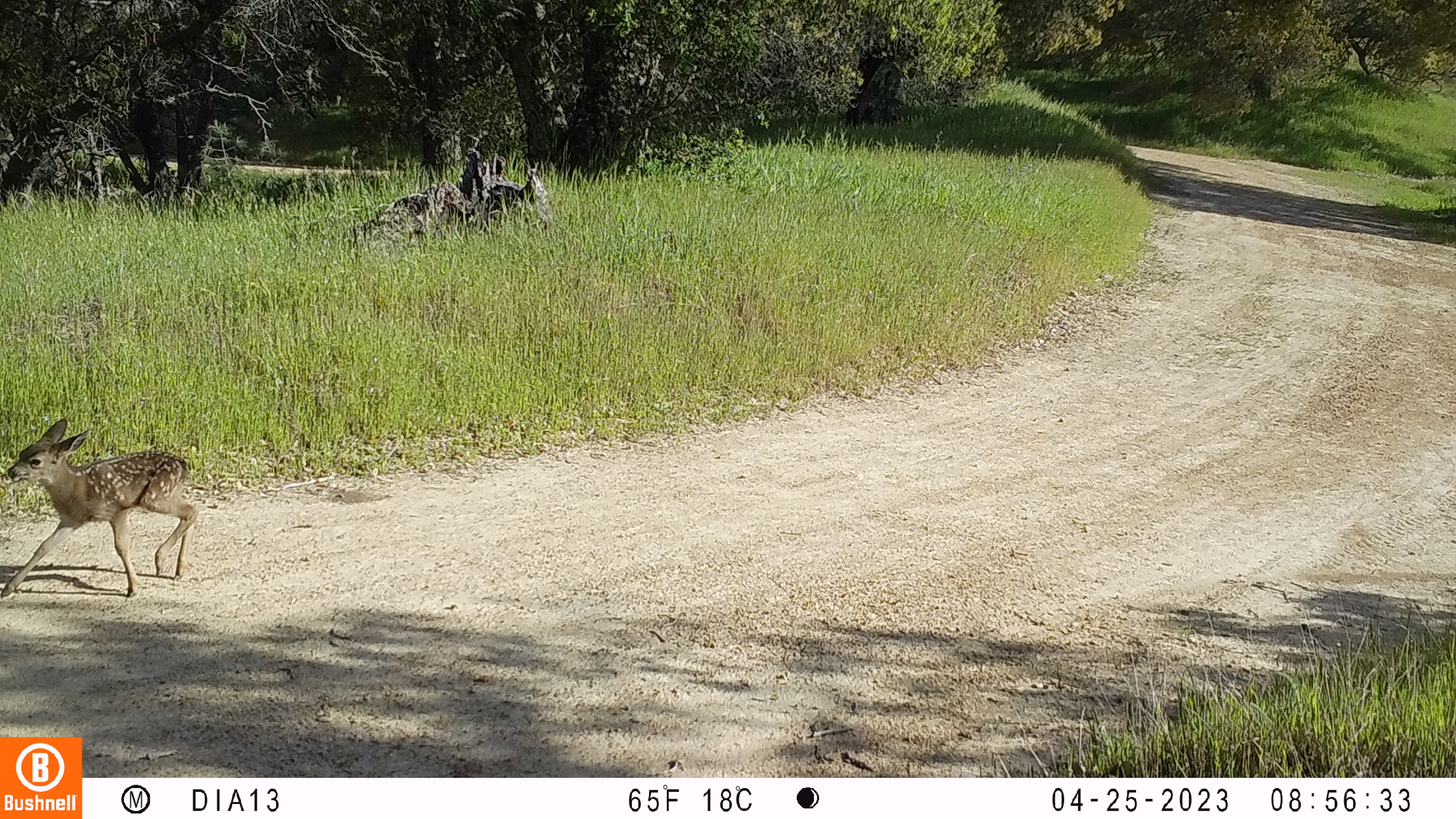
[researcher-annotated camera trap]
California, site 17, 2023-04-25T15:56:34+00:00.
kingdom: Animalia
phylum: Chordata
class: Mammalia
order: Artiodactyla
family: Cervidae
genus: Odocoileus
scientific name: Odocoileus hemionus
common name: mule deer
Mule deer (Odocoileus hemionus).